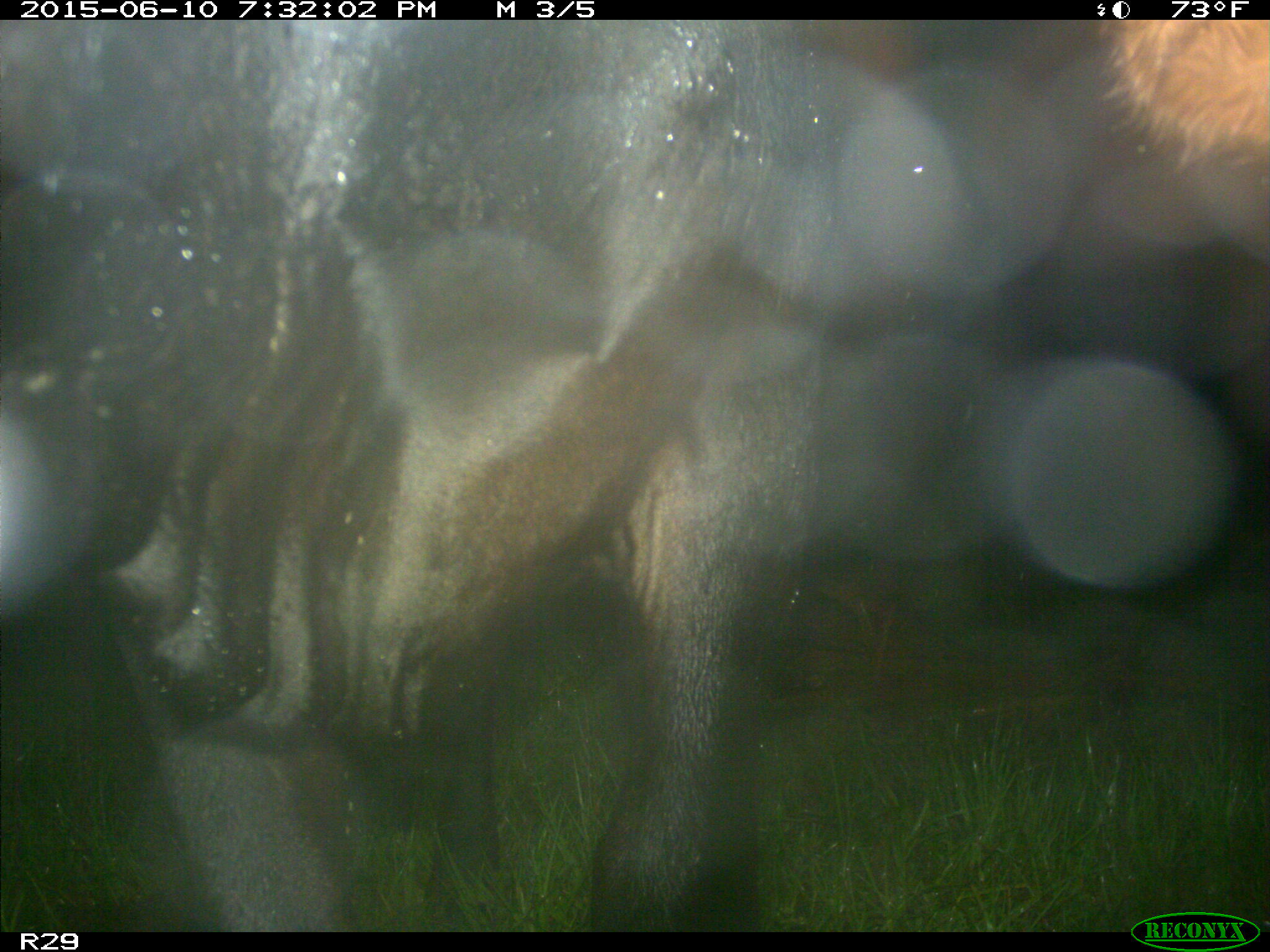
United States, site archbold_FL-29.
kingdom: Animalia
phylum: Chordata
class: Mammalia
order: Artiodactyla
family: Bovidae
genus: Bos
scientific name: Bos taurus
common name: domestic cow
Bos taurus (domestic cow).